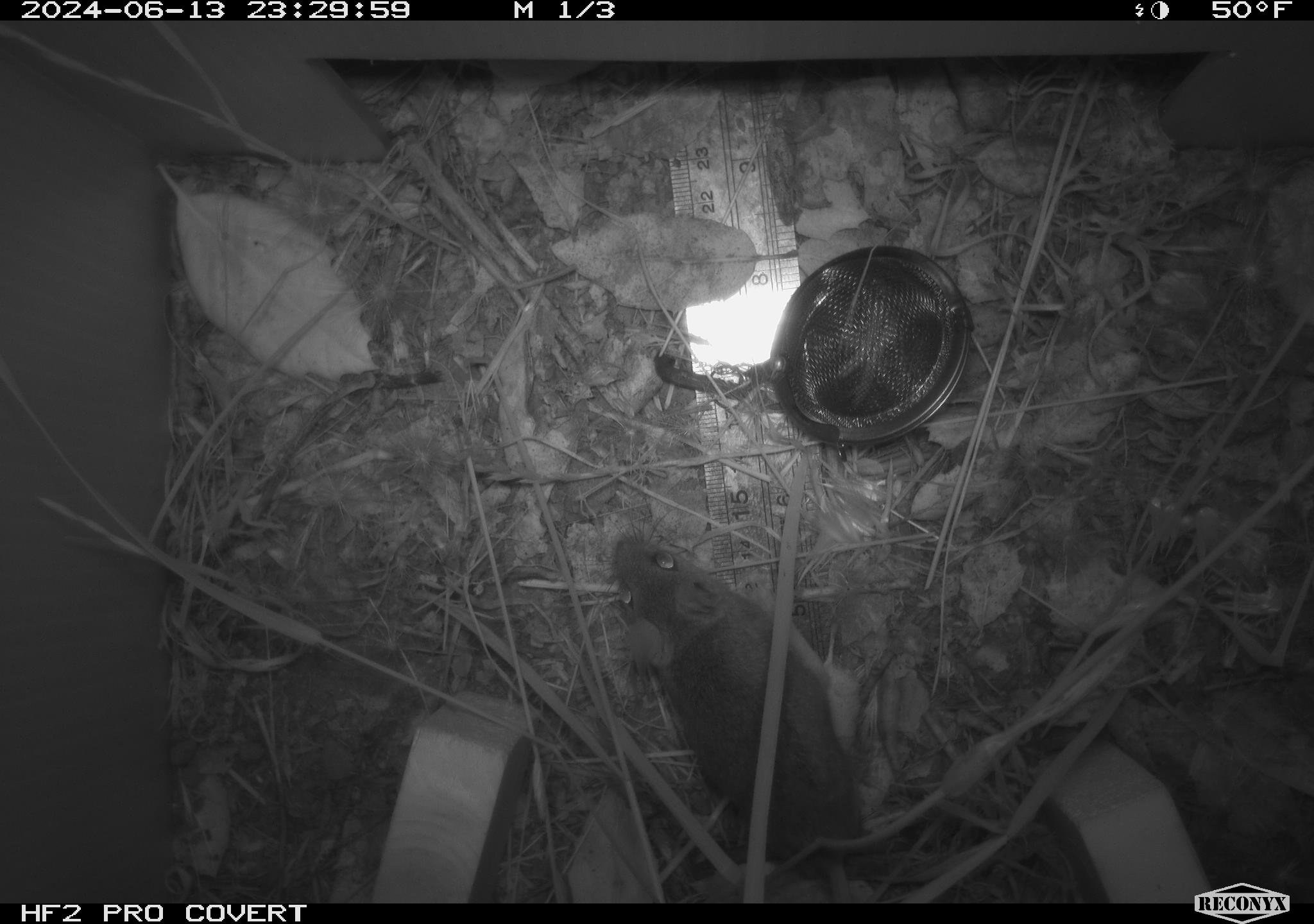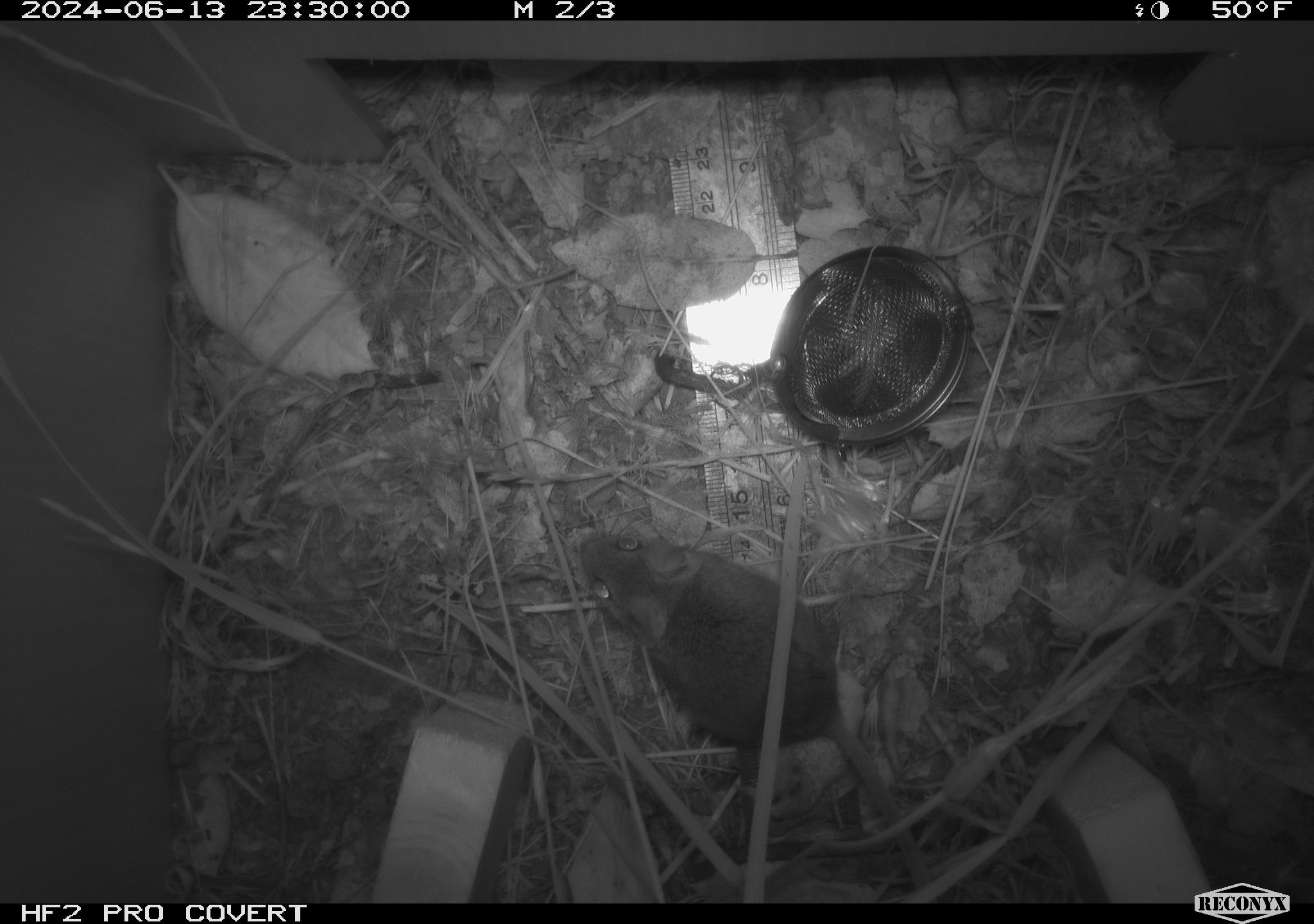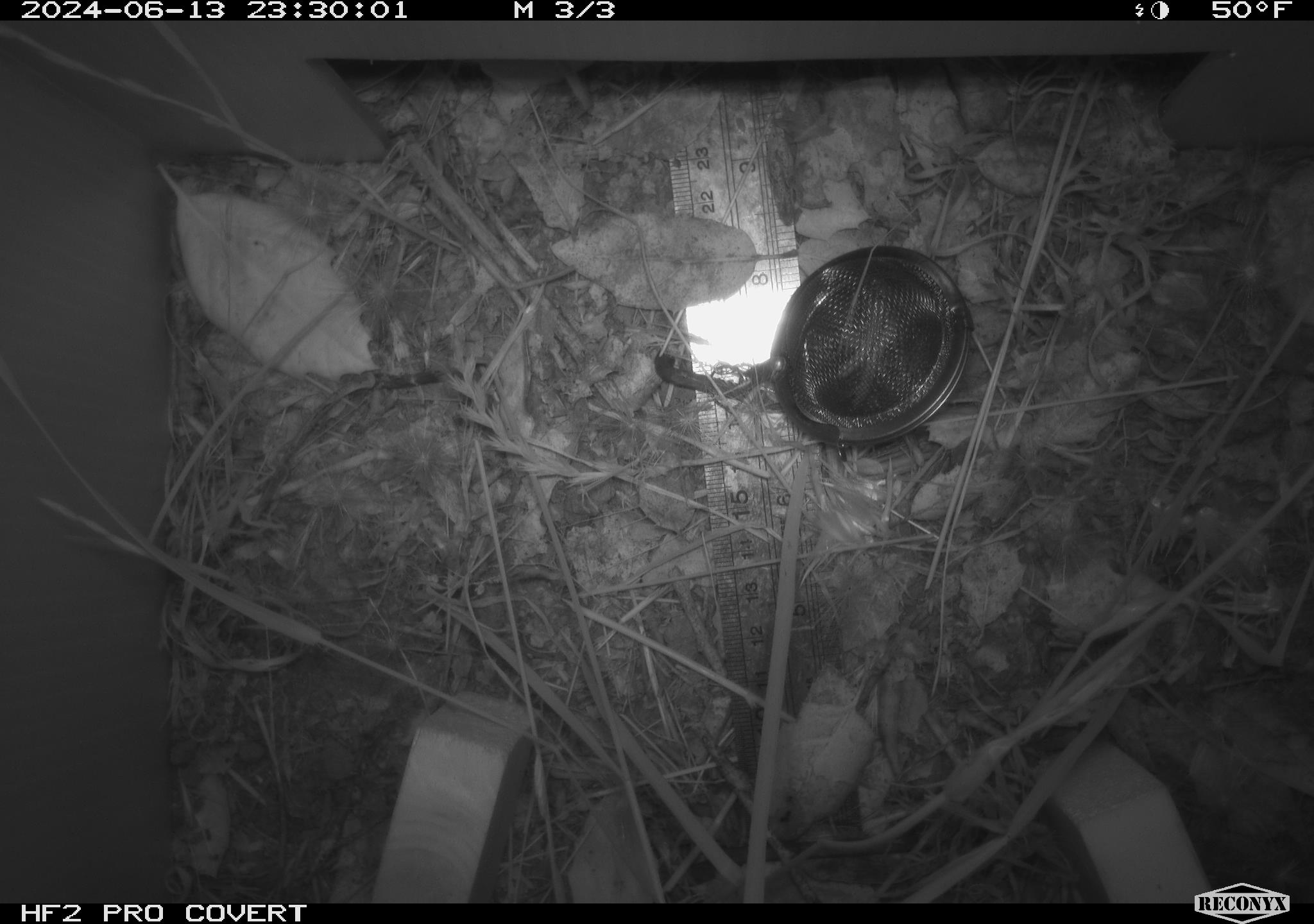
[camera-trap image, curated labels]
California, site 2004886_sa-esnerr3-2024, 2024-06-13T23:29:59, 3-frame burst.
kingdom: Animalia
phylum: Chordata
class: Mammalia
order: Rodentia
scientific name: Rodentia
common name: rodent